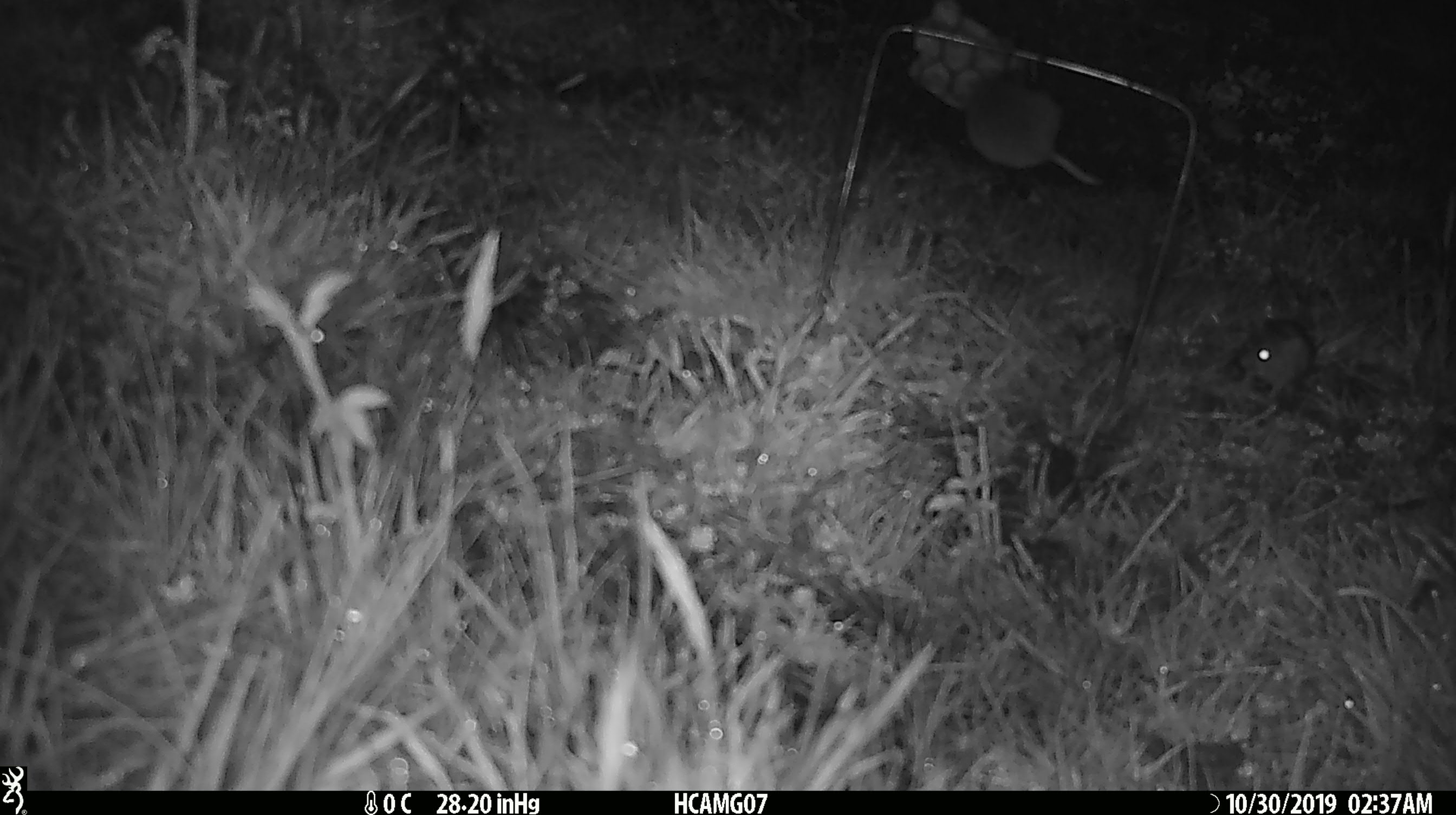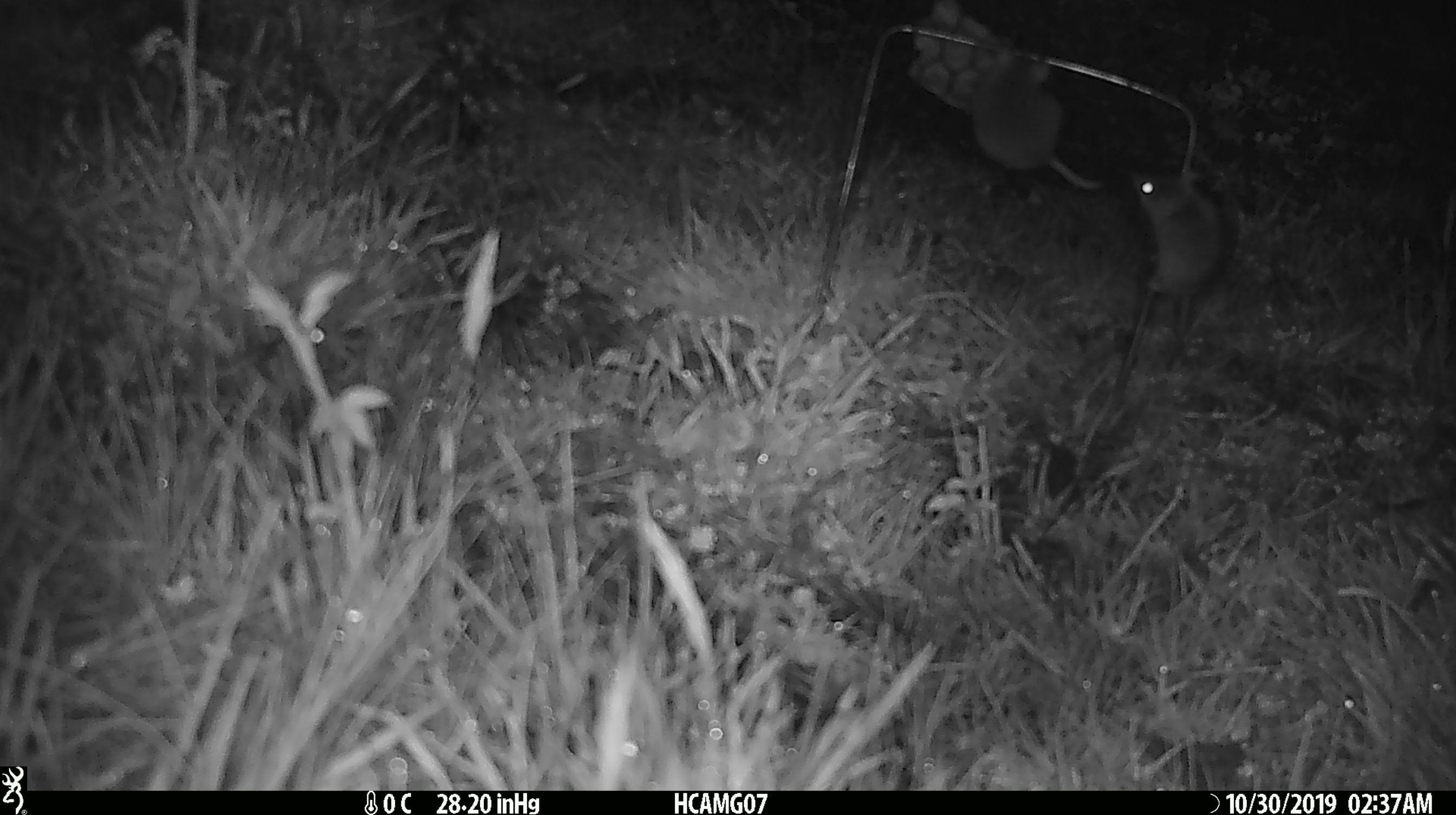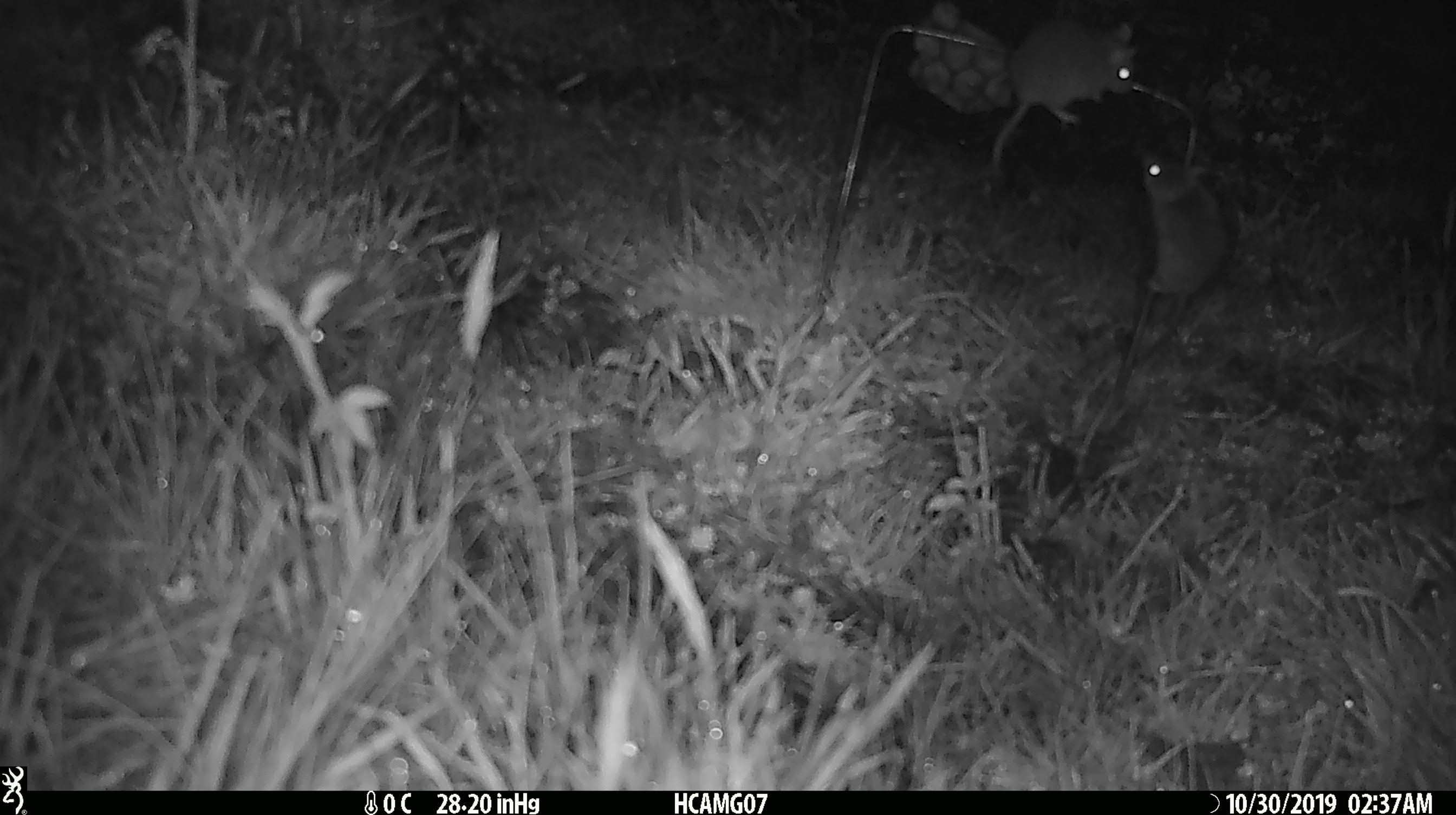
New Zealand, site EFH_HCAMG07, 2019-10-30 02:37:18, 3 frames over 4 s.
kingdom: Animalia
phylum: Chordata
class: Mammalia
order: Rodentia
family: Muridae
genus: Mus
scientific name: Mus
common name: mouse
Mouse (Mus).